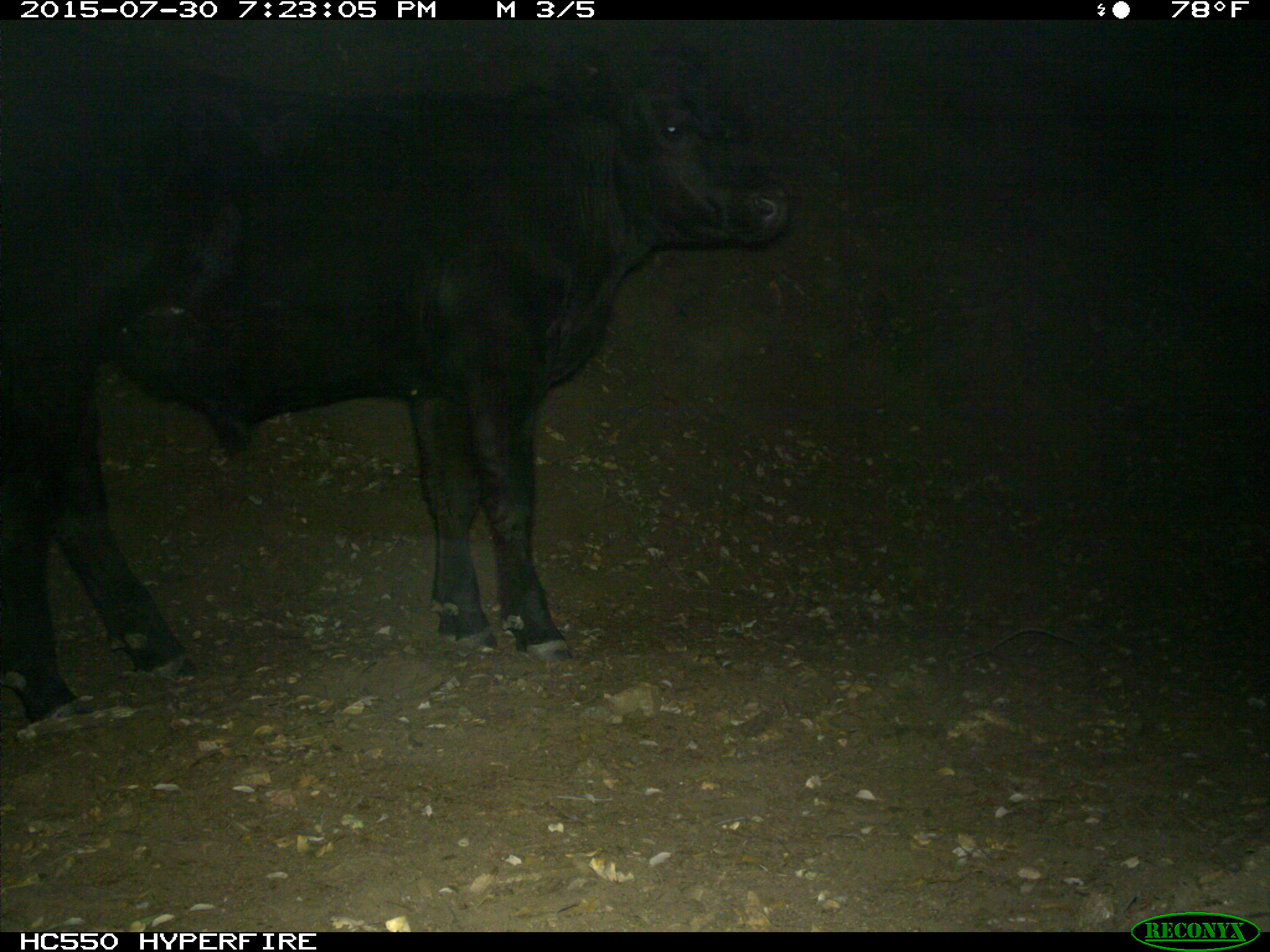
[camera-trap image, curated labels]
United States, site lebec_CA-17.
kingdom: Animalia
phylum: Chordata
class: Mammalia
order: Artiodactyla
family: Bovidae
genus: Bos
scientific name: Bos taurus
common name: domestic cow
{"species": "Bos taurus (domestic cow)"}